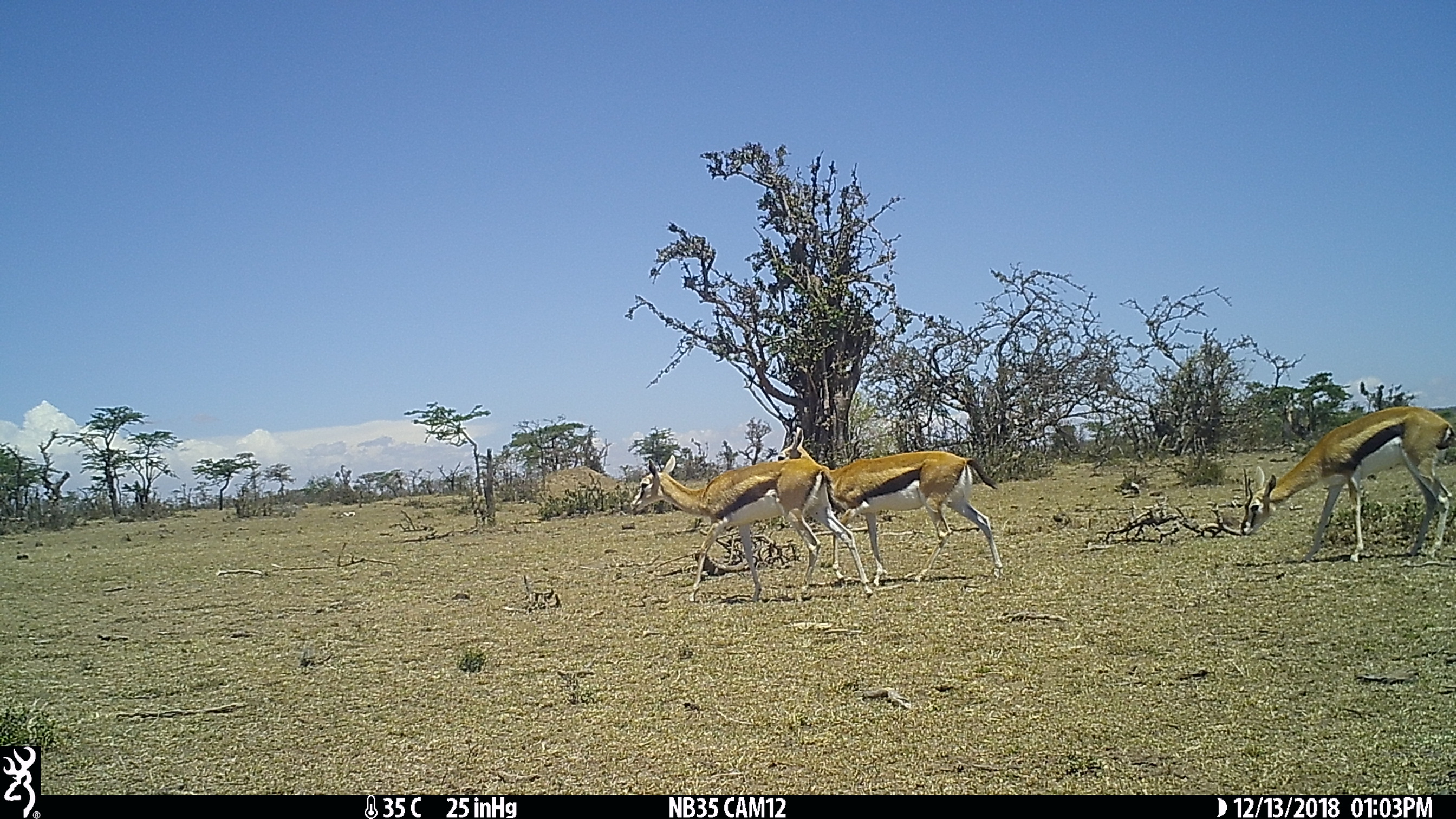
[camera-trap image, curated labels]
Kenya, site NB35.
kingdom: Animalia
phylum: Chordata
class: Mammalia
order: Artiodactyla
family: Bovidae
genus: Eudorcas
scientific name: Eudorcas thomsonii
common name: thomon's gazelle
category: gazelle thomsons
Gazelle thomsons (thomon's gazelle) (Eudorcas thomsonii).